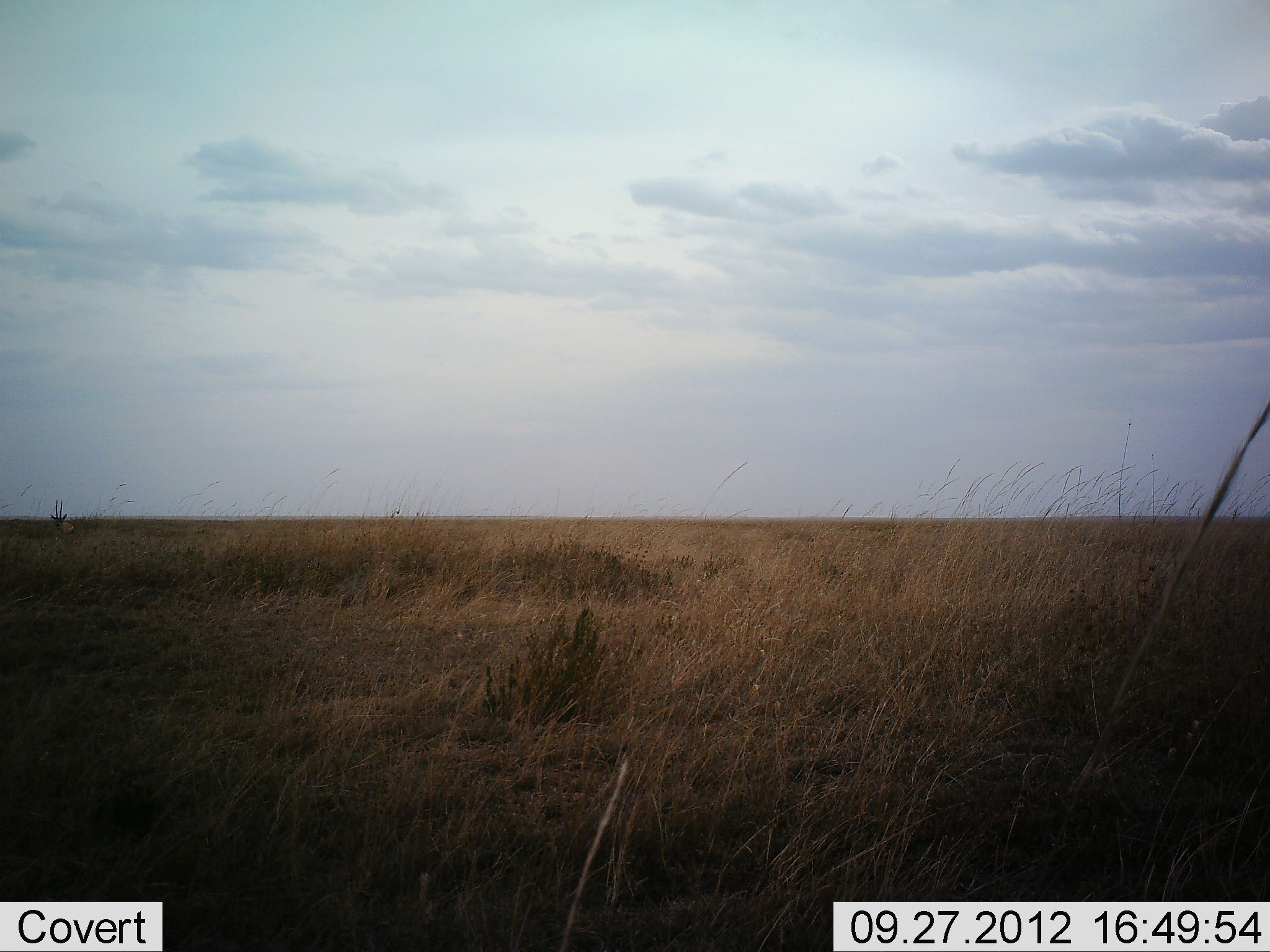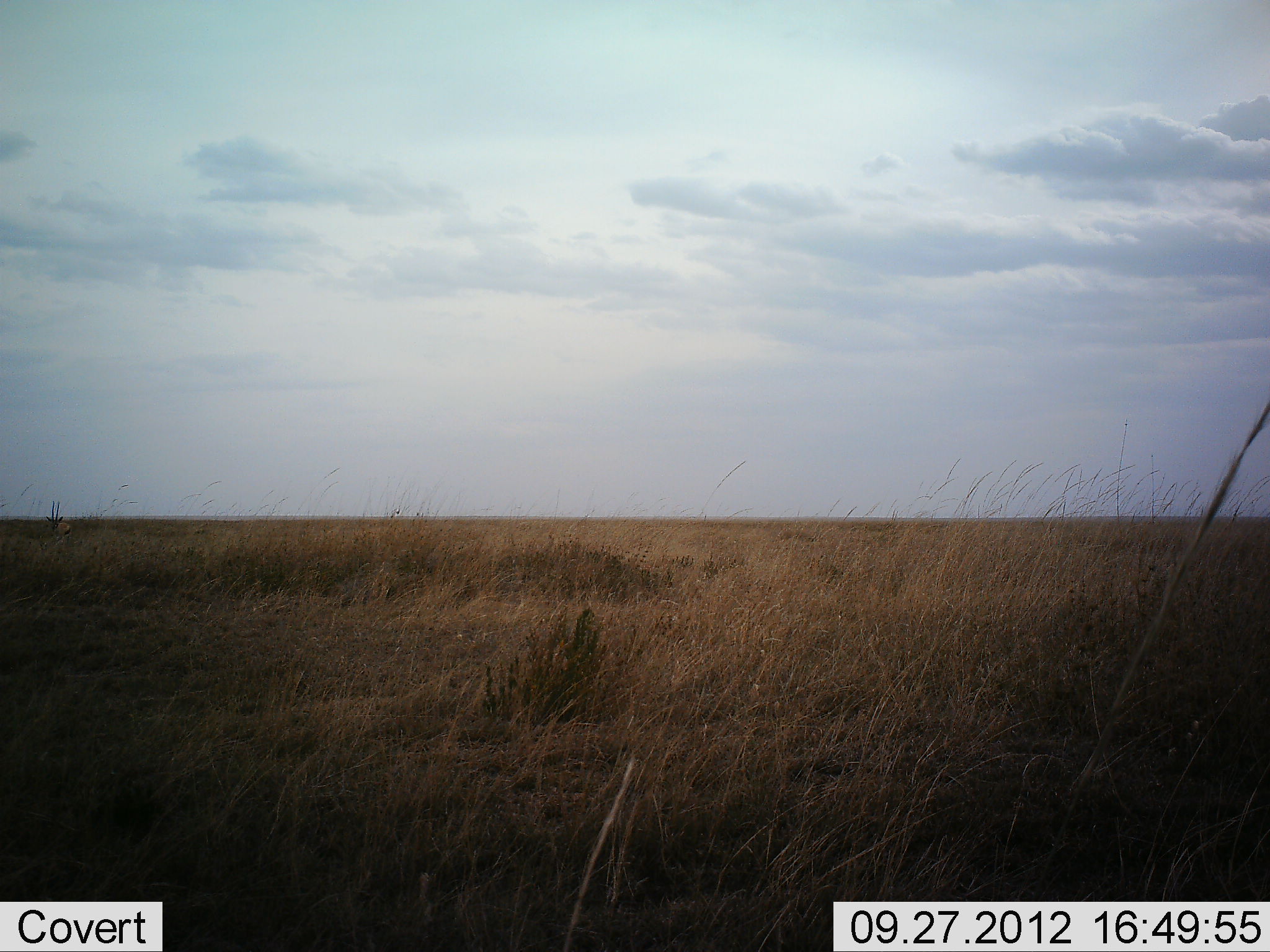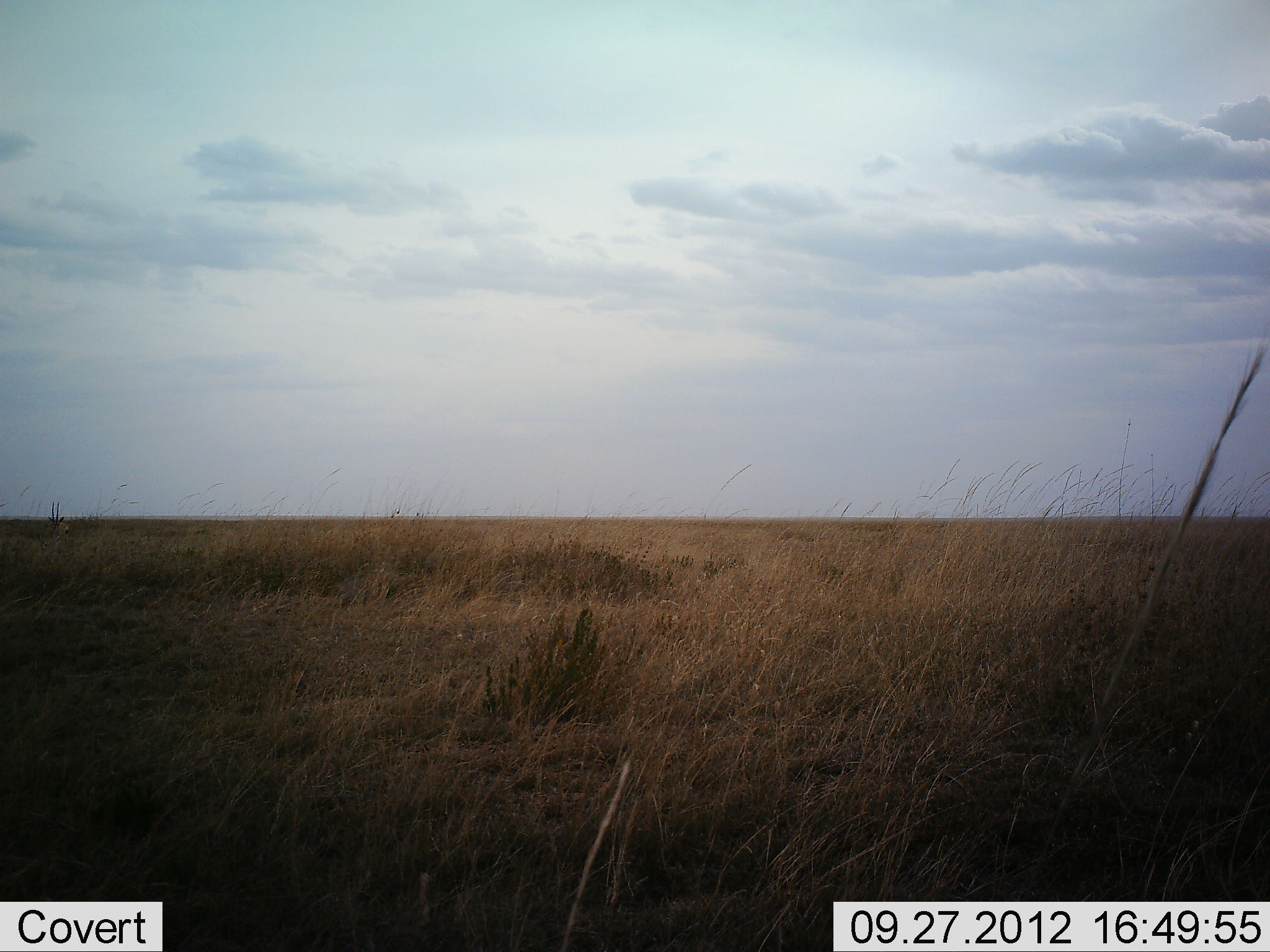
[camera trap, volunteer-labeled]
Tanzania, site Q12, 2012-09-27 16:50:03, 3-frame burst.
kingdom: Animalia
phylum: Chordata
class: Mammalia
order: Artiodactyla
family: Bovidae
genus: Nanger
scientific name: Nanger granti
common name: grant's gazelle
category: gazellegrants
Gazellegrants (grant's gazelle) (Nanger granti), count 1. Behavior (volunteer vote fractions): standing 50%, resting 0%, moving 50%, interacting 0%. Young present (vote fraction): 0%. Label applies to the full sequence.